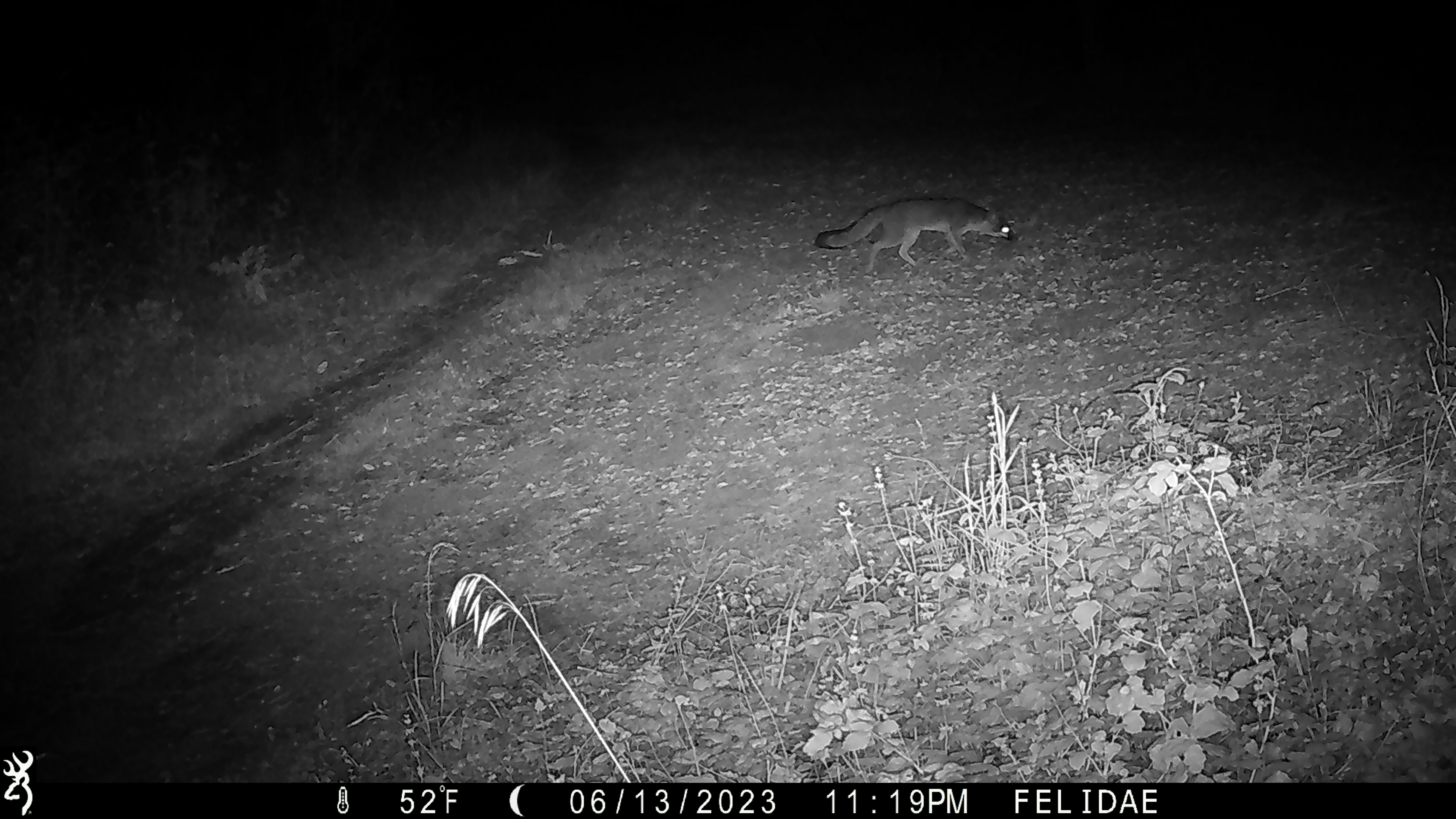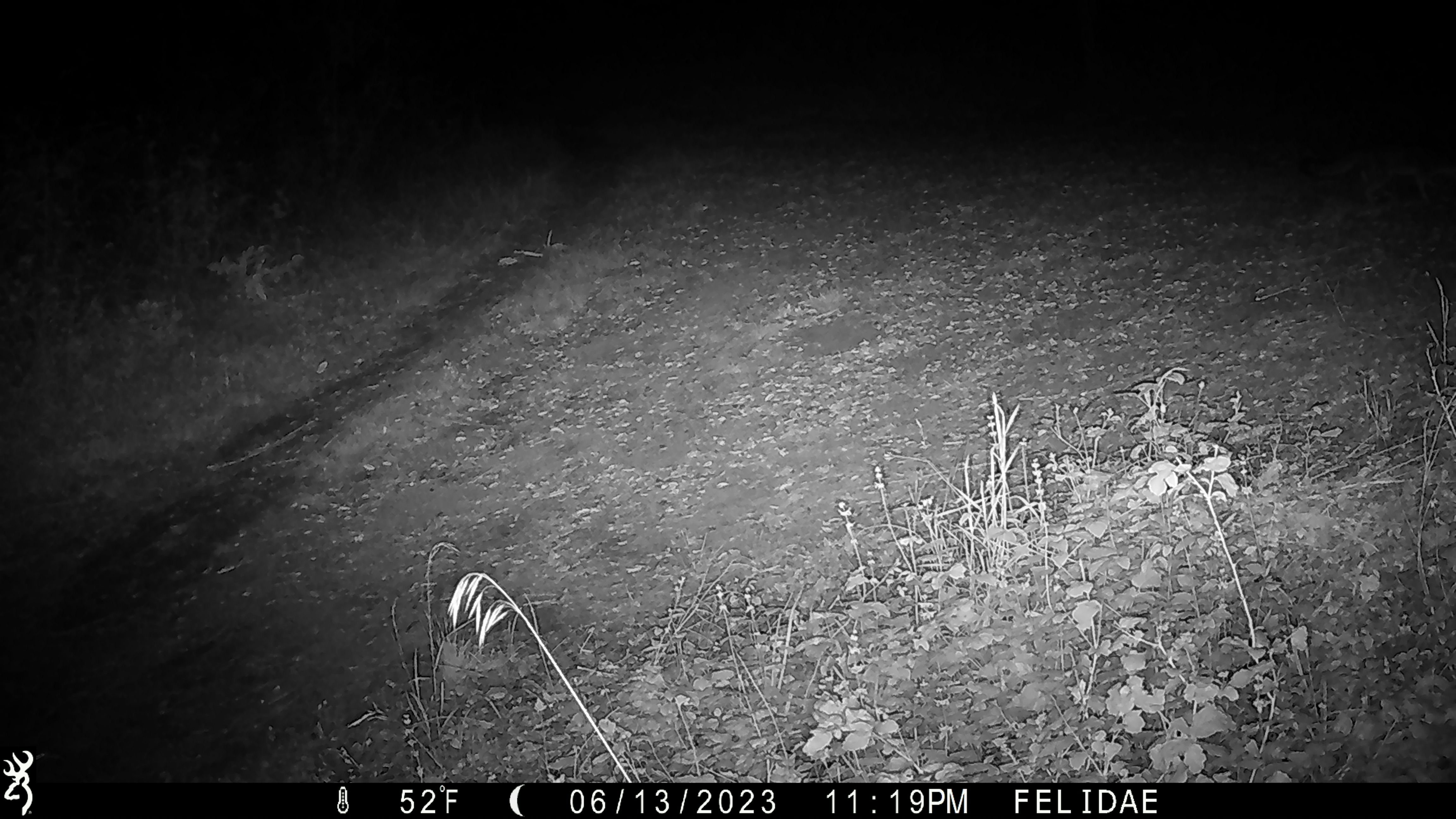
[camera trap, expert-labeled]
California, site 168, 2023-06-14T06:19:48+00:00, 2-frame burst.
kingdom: Animalia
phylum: Chordata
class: Mammalia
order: Carnivora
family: Canidae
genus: Urocyon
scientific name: Urocyon cinereoargenteus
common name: gray fox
Gray fox (Urocyon cinereoargenteus).